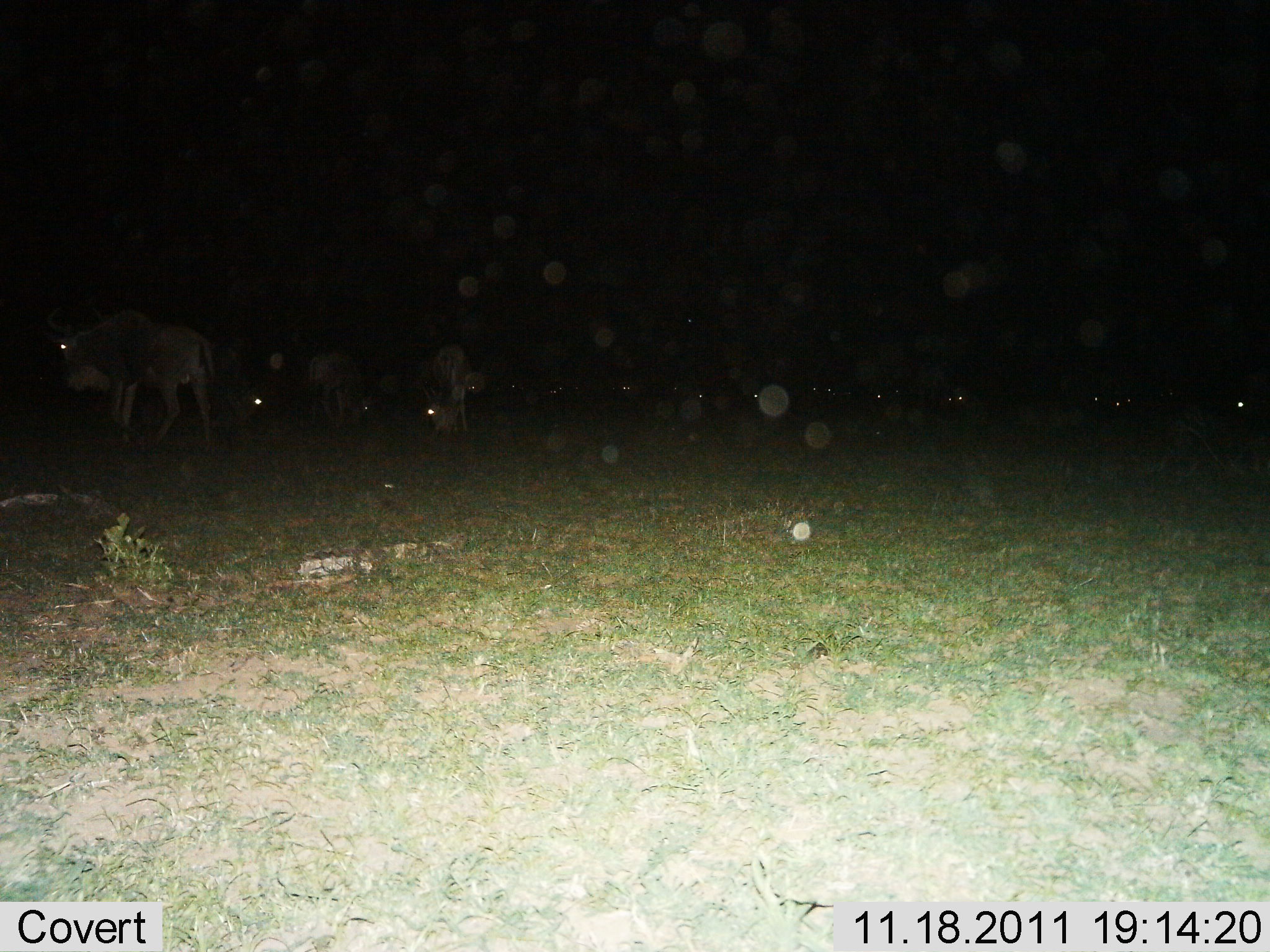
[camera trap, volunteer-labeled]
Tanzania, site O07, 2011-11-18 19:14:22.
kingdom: Animalia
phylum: Chordata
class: Mammalia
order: Artiodactyla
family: Bovidae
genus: Connochaetes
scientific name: Connochaetes taurinus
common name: blue wildebeest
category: wildebeest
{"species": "wildebeest (blue wildebeest) (Connochaetes taurinus)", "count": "11-50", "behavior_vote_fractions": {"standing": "64%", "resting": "18%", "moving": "18%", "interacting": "9%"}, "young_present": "0%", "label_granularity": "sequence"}